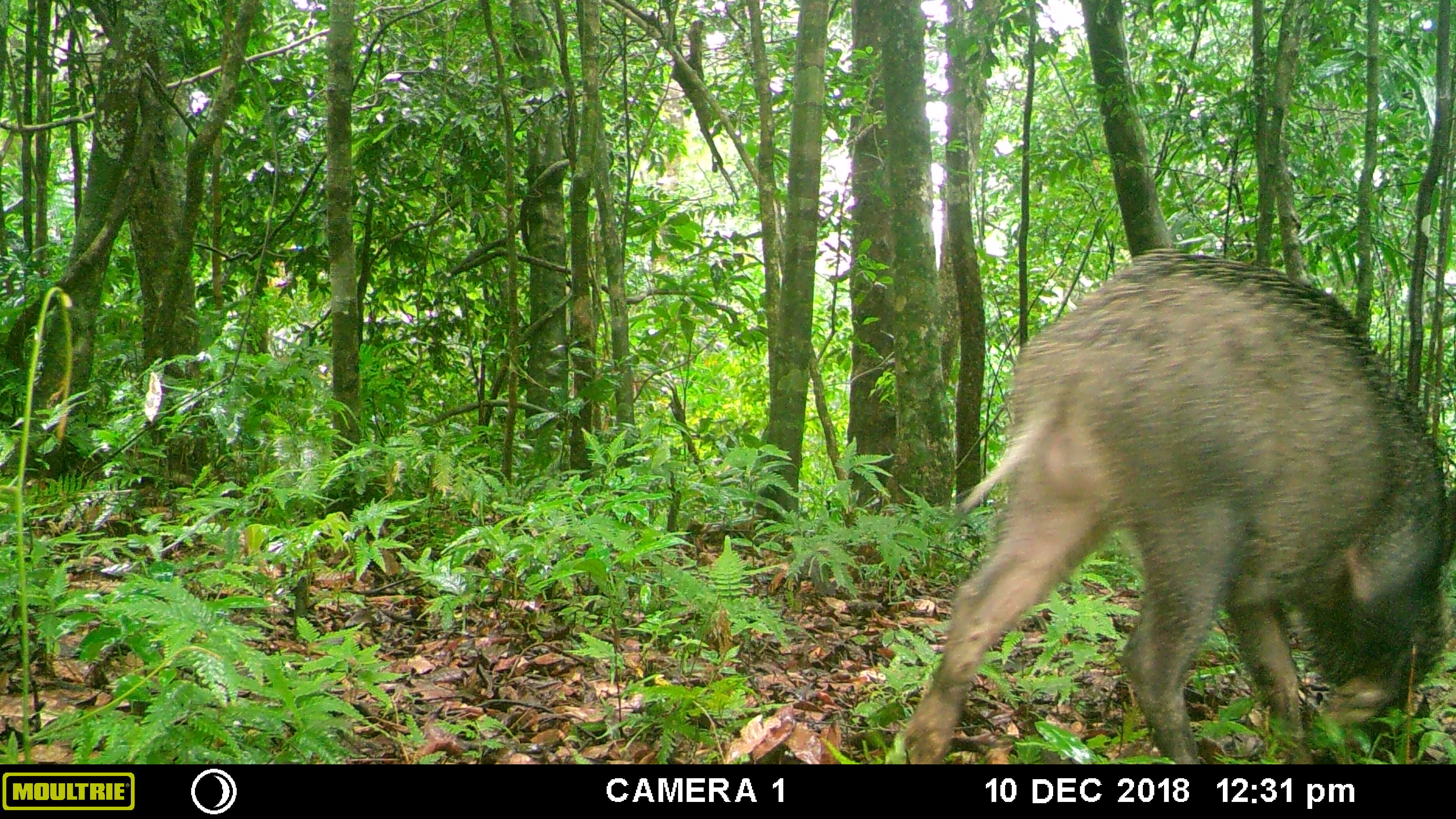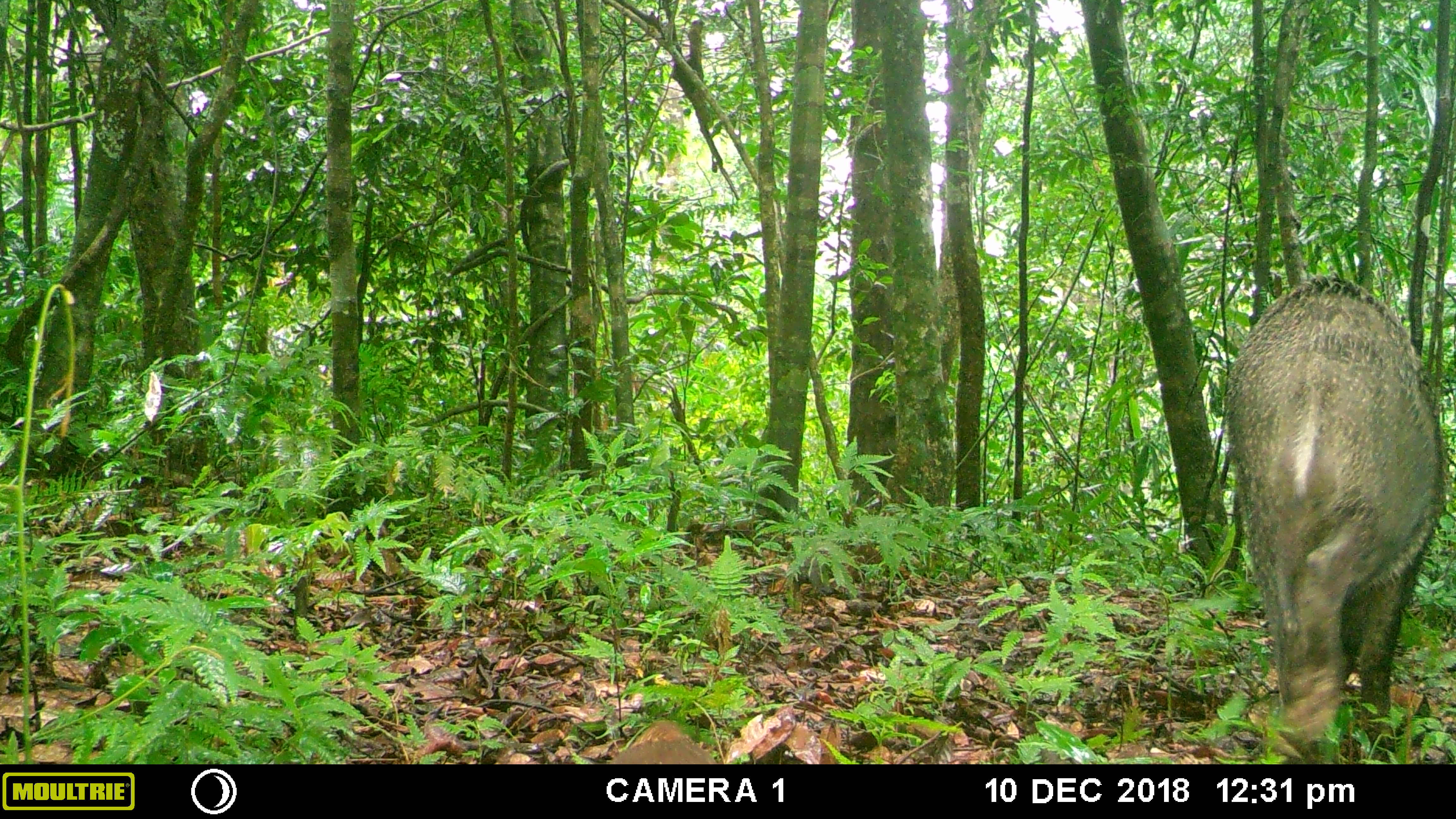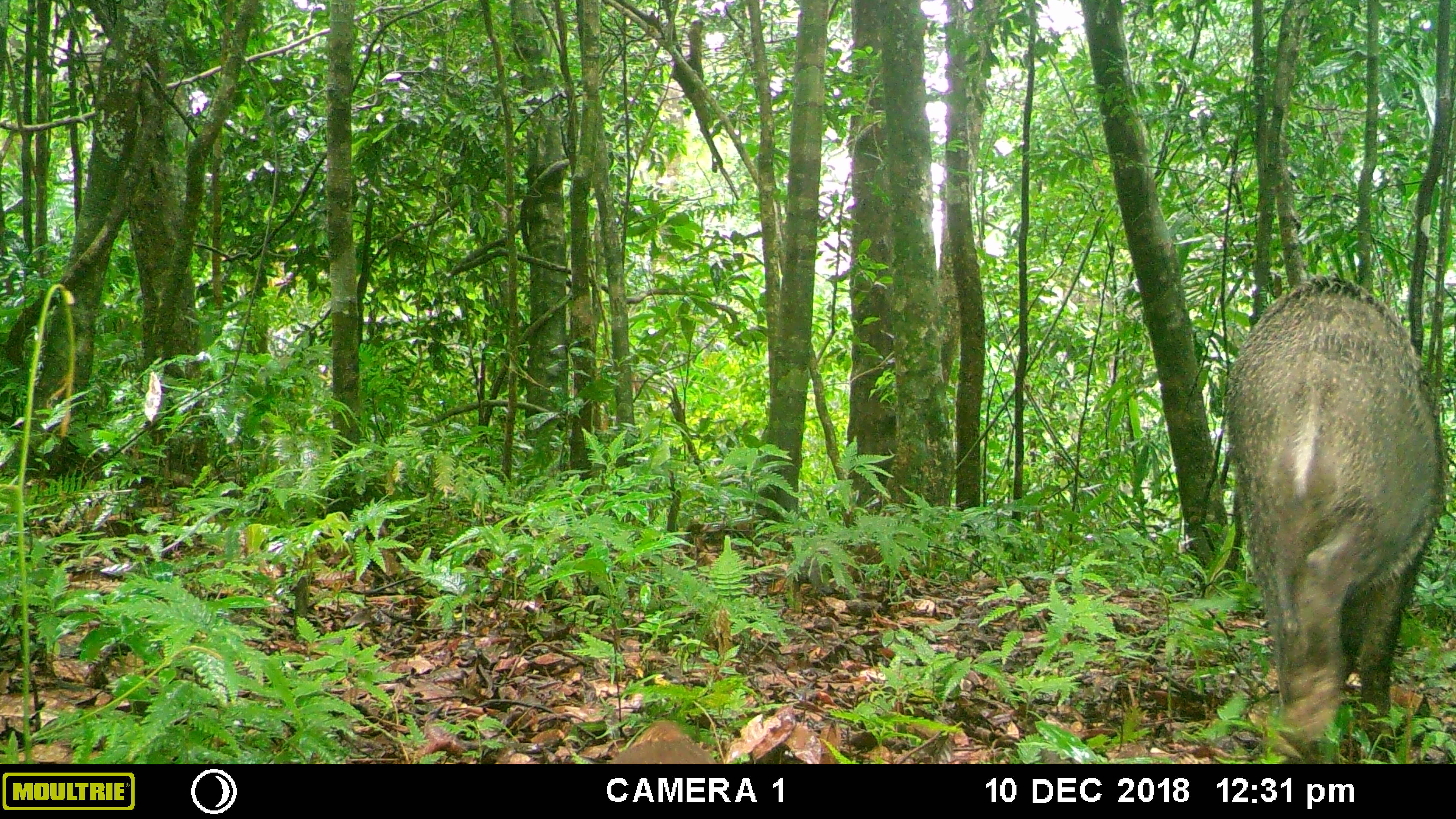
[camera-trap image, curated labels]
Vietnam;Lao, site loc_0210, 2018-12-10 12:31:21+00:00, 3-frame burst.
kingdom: Animalia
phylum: Chordata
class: Mammalia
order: Artiodactyla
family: Suidae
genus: Sus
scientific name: Sus scrofa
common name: eurasian wild pig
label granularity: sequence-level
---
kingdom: Animalia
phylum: Chordata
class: Aves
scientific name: Aves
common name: bird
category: unidentified bird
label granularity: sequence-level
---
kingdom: Animalia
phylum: Chordata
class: Aves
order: Galliformes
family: Phasianidae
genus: Gallus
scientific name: Gallus gallus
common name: red junglefowl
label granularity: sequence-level